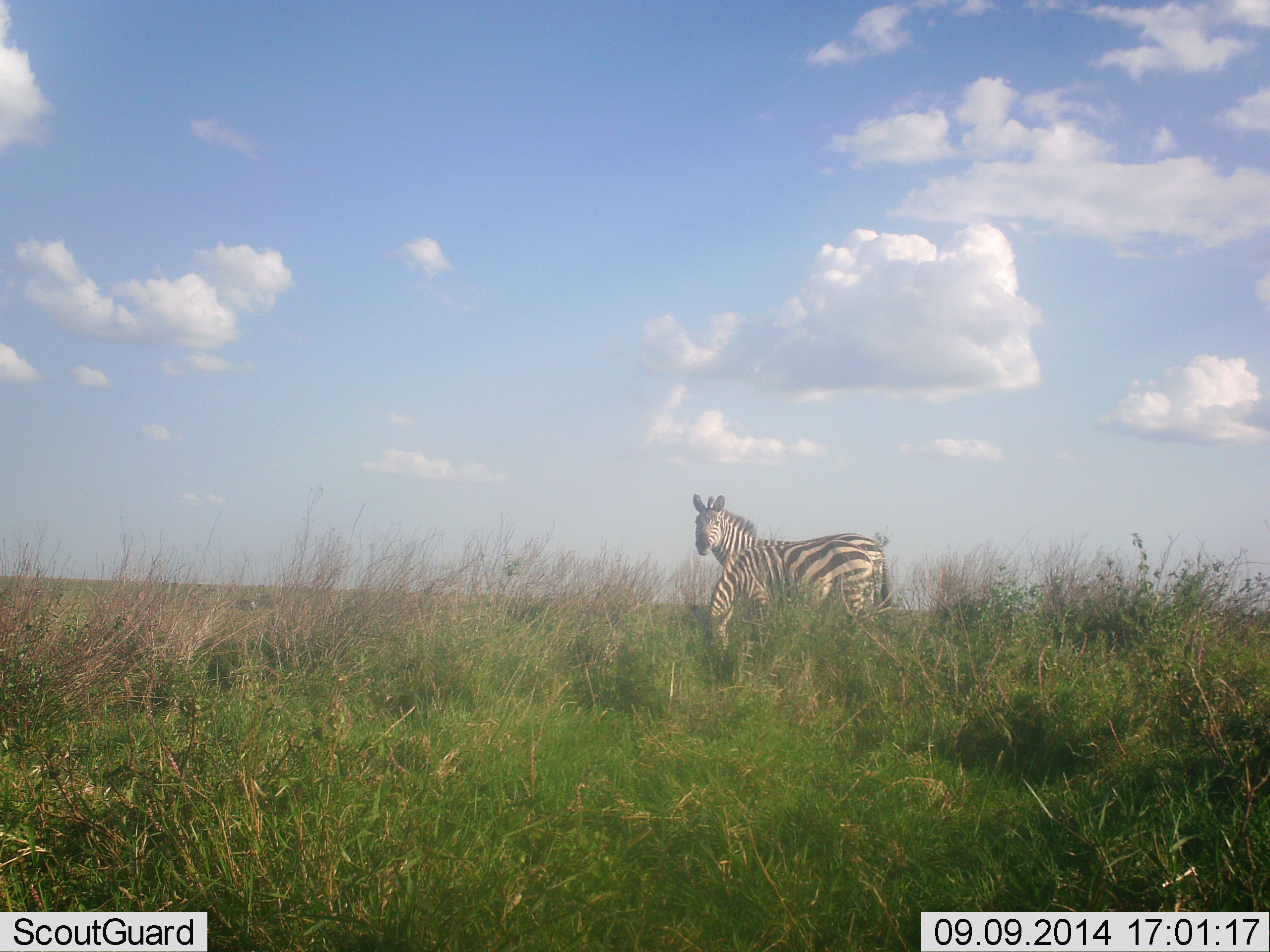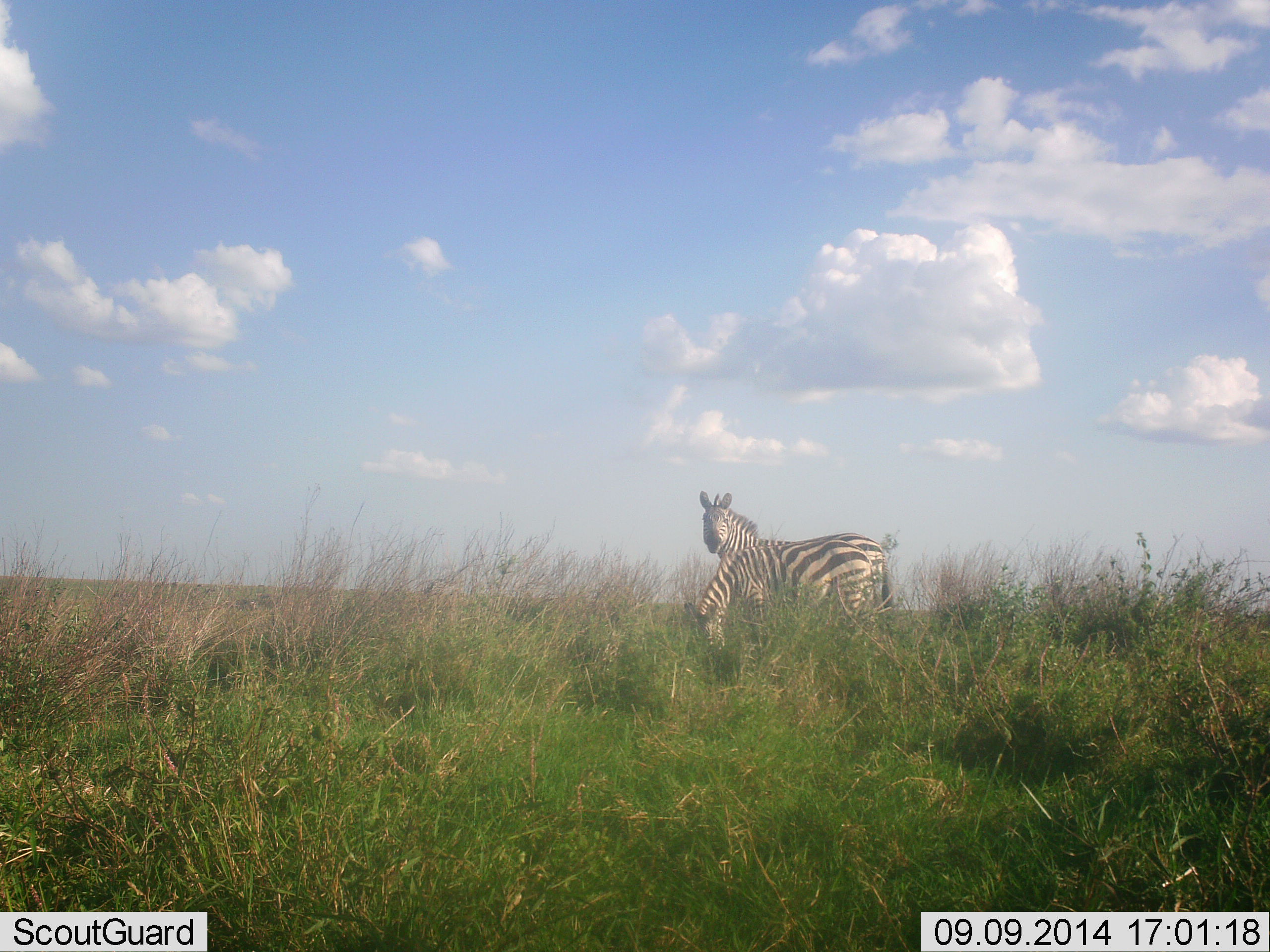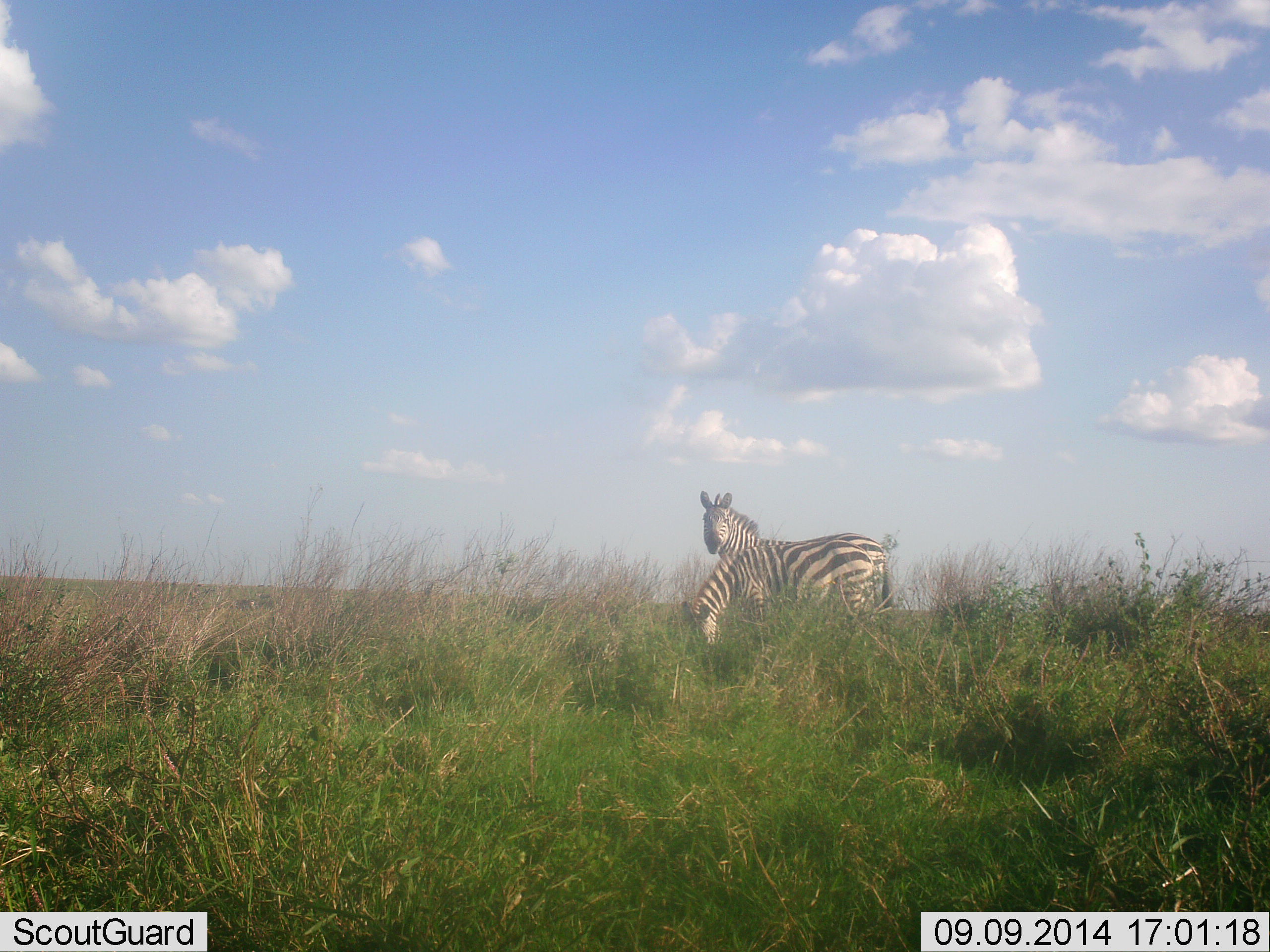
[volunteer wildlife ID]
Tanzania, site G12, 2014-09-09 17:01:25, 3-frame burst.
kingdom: Animalia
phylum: Chordata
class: Mammalia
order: Perissodactyla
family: Equidae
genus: Equus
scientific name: Equus quagga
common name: plains zebra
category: zebra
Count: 2.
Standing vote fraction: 80%.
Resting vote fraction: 0%.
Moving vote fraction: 0%.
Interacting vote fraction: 0%.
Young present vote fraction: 0%.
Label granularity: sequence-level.